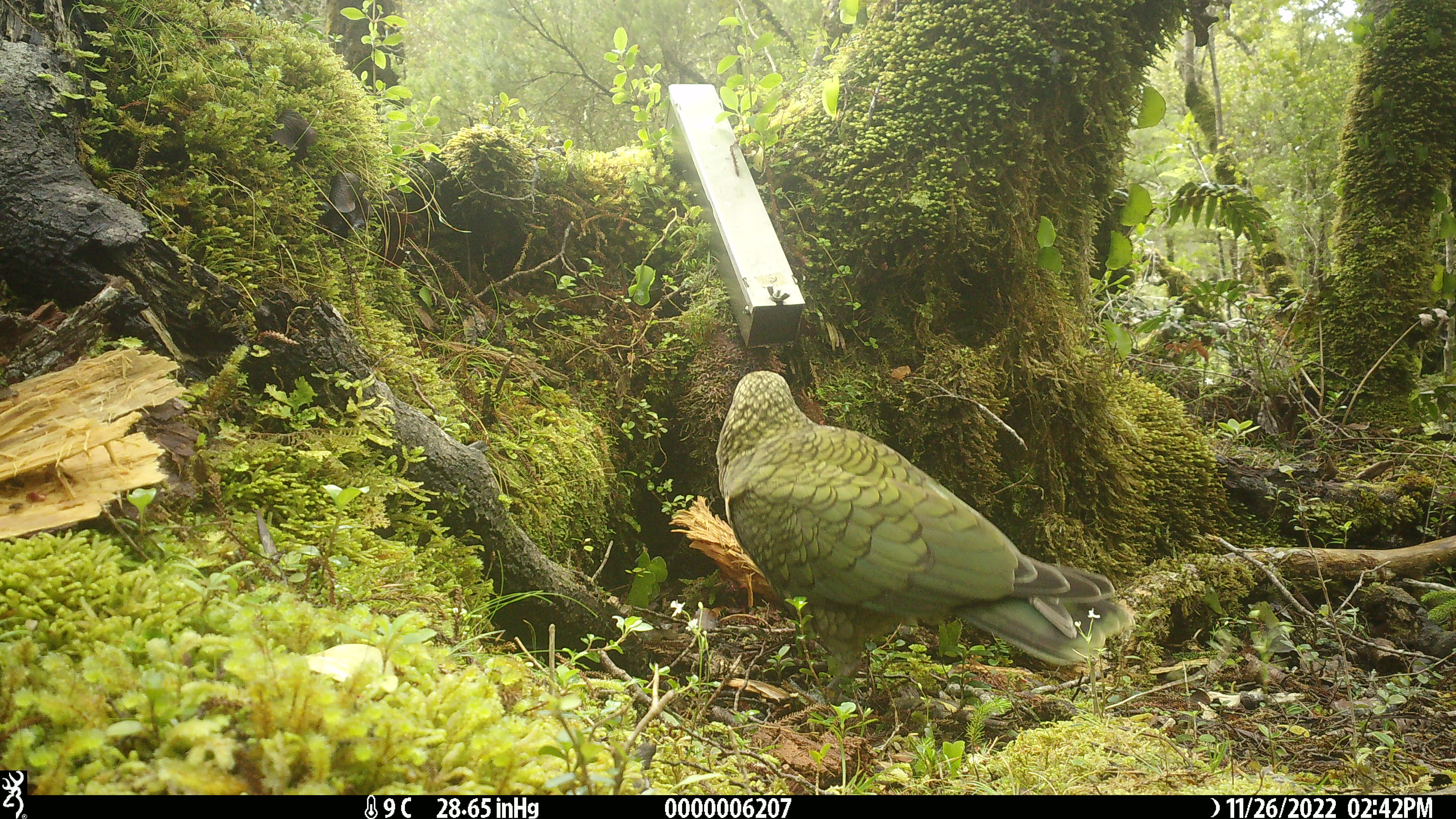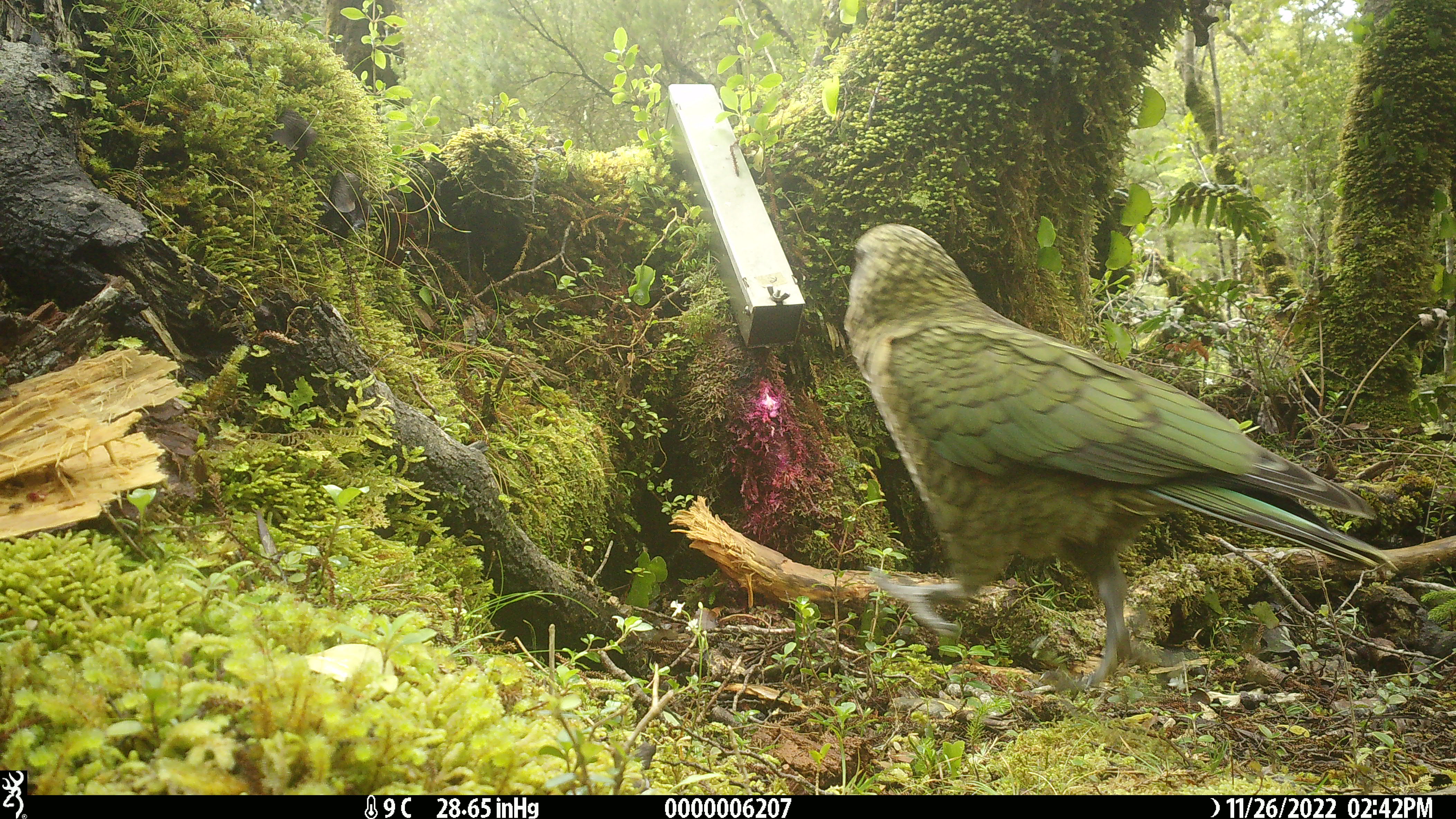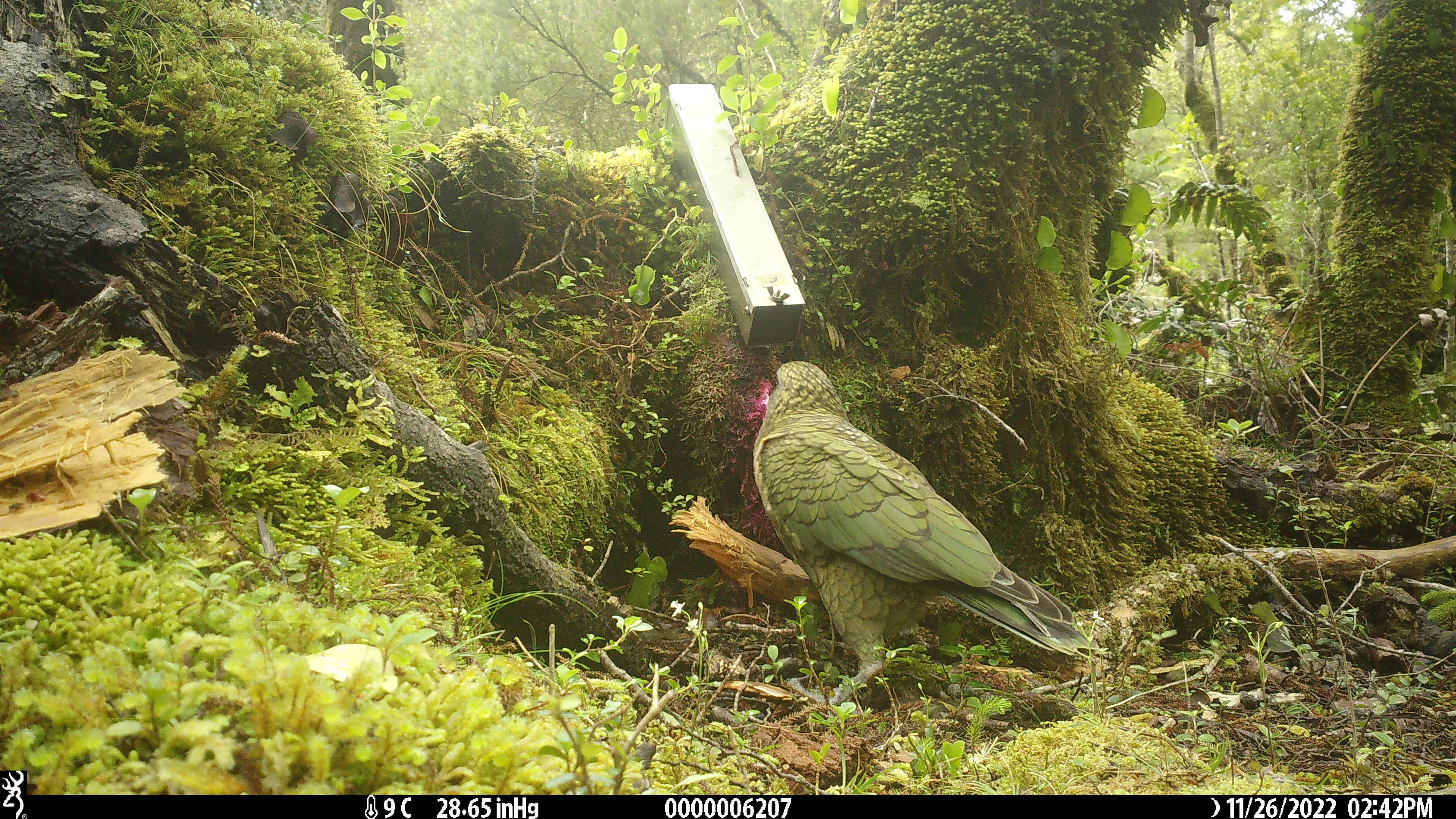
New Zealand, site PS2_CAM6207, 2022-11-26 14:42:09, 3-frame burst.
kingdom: Animalia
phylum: Chordata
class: Aves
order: Psittaciformes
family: Strigopidae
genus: Nestor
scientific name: Nestor notabilis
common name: kea